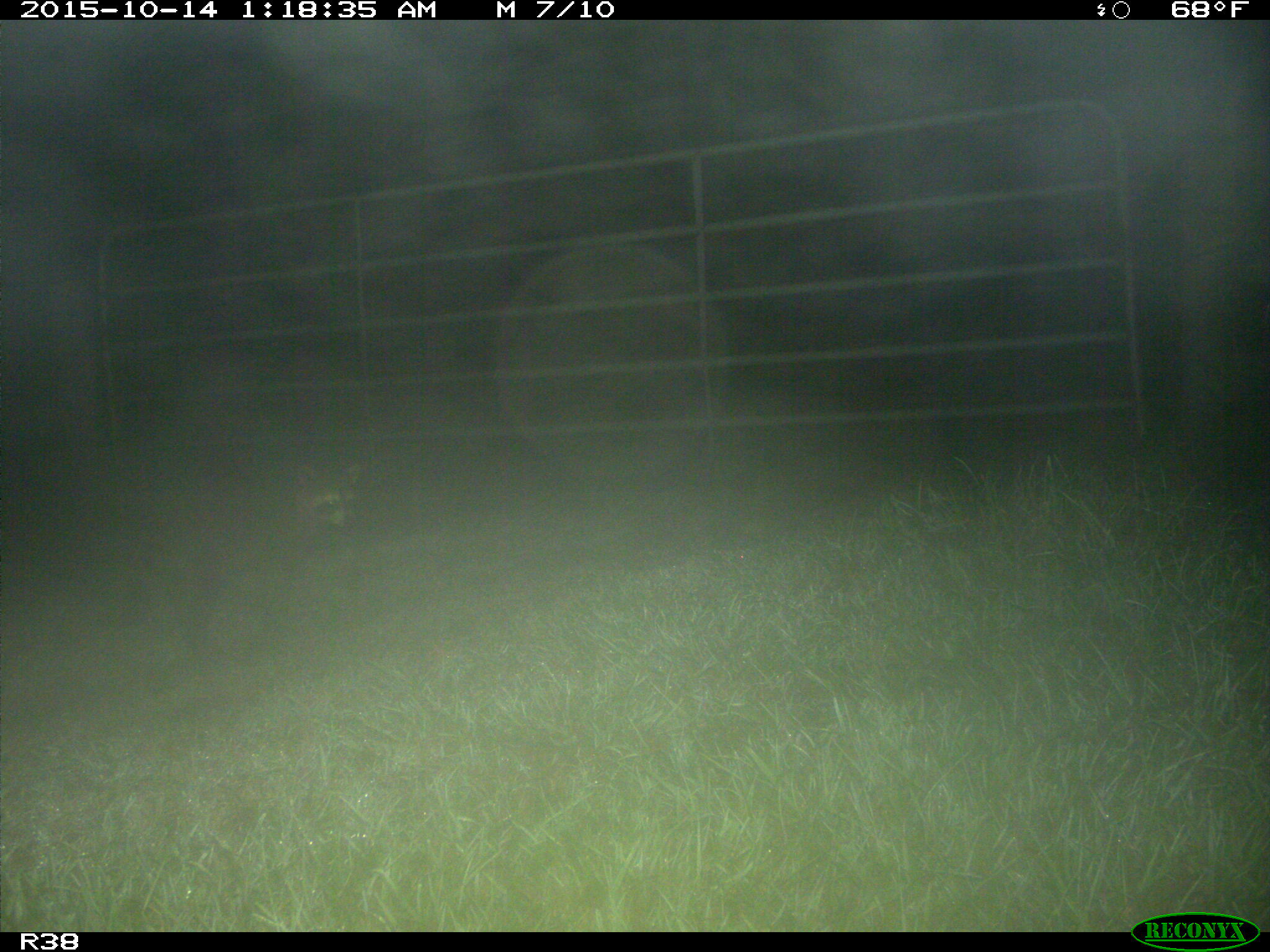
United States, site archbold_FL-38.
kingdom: Animalia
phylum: Chordata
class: Mammalia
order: Carnivora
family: Procyonidae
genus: Procyon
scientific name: Procyon lotor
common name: common raccoon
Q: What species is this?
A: Procyon lotor (common raccoon).